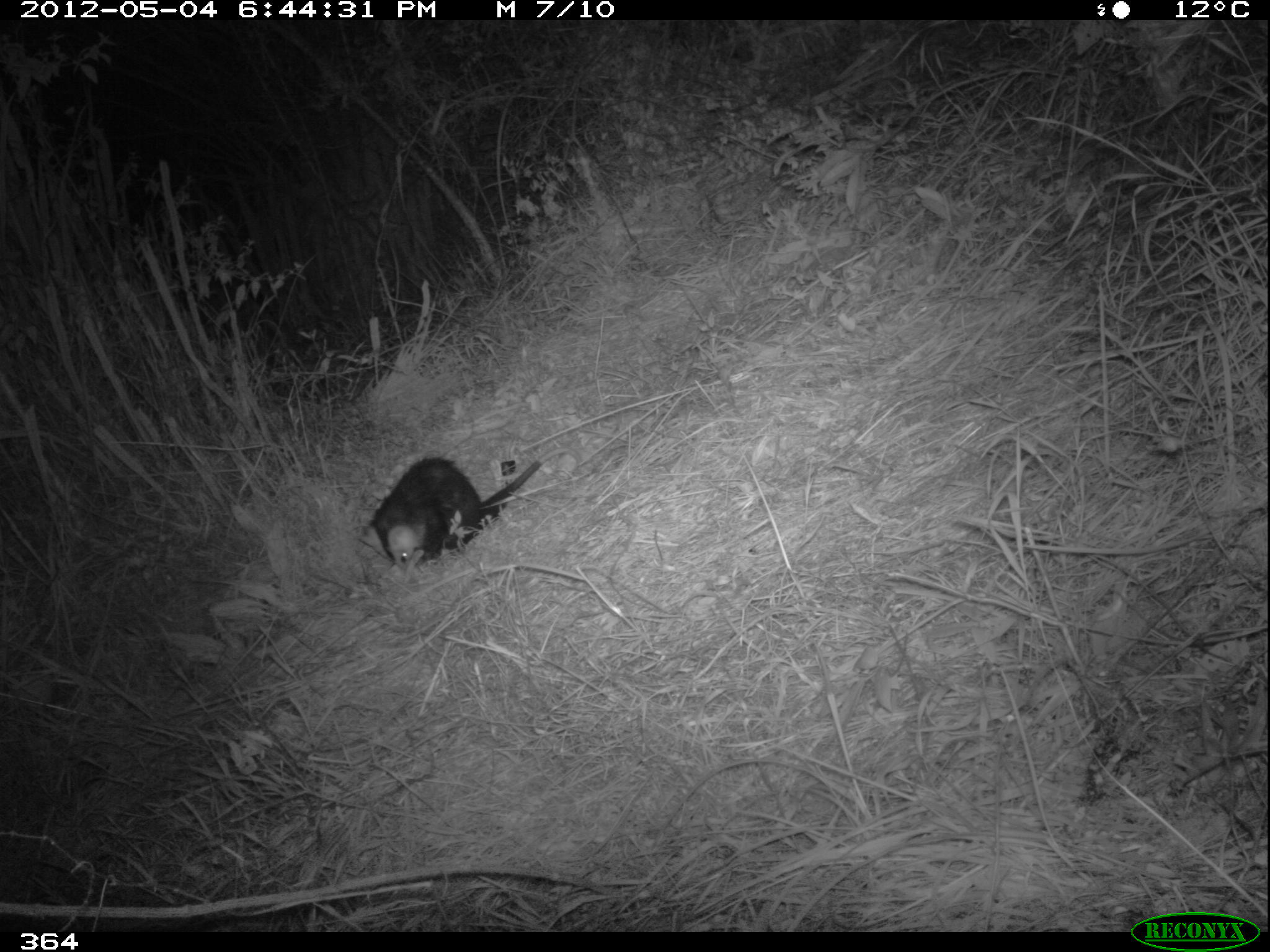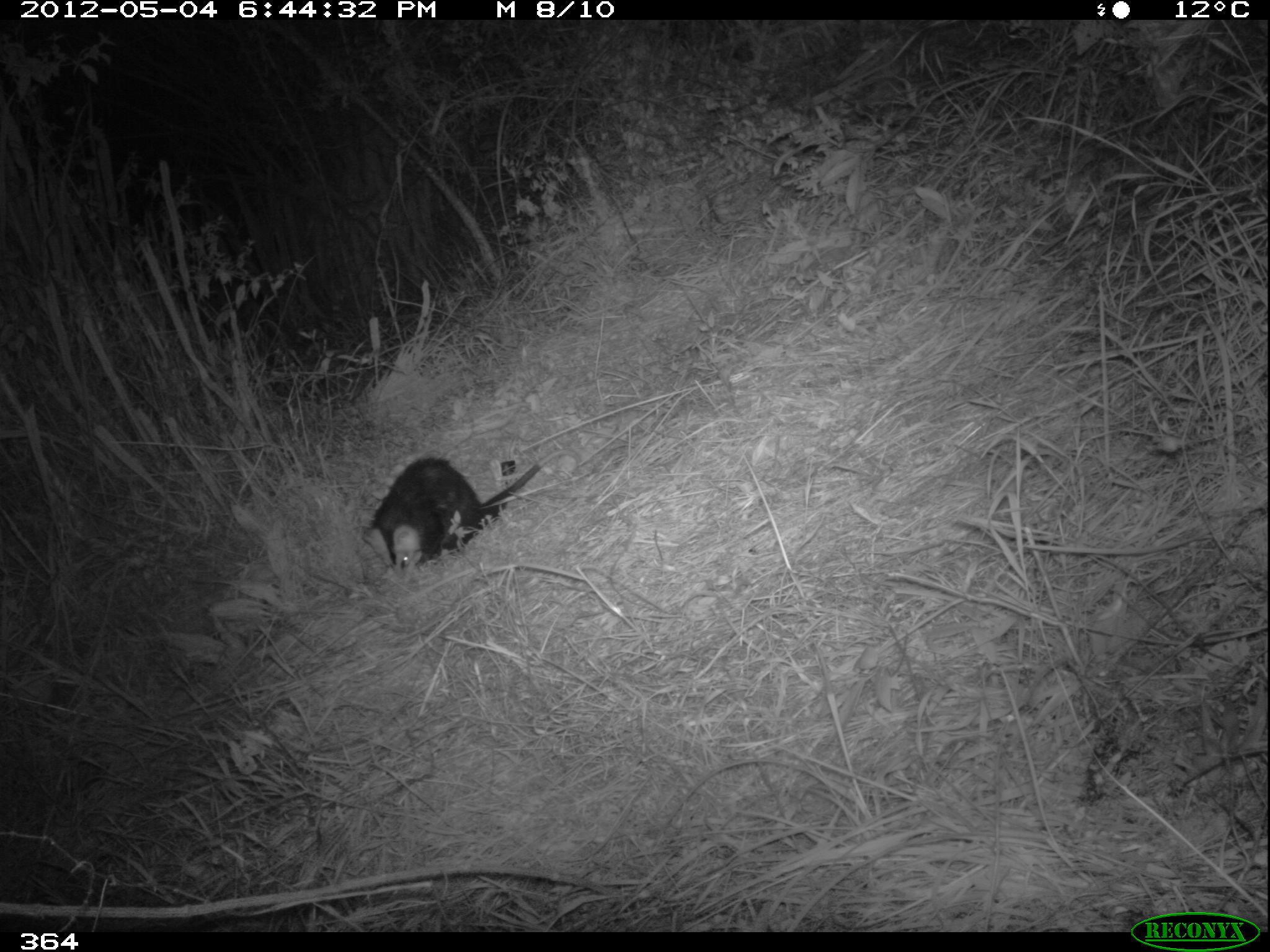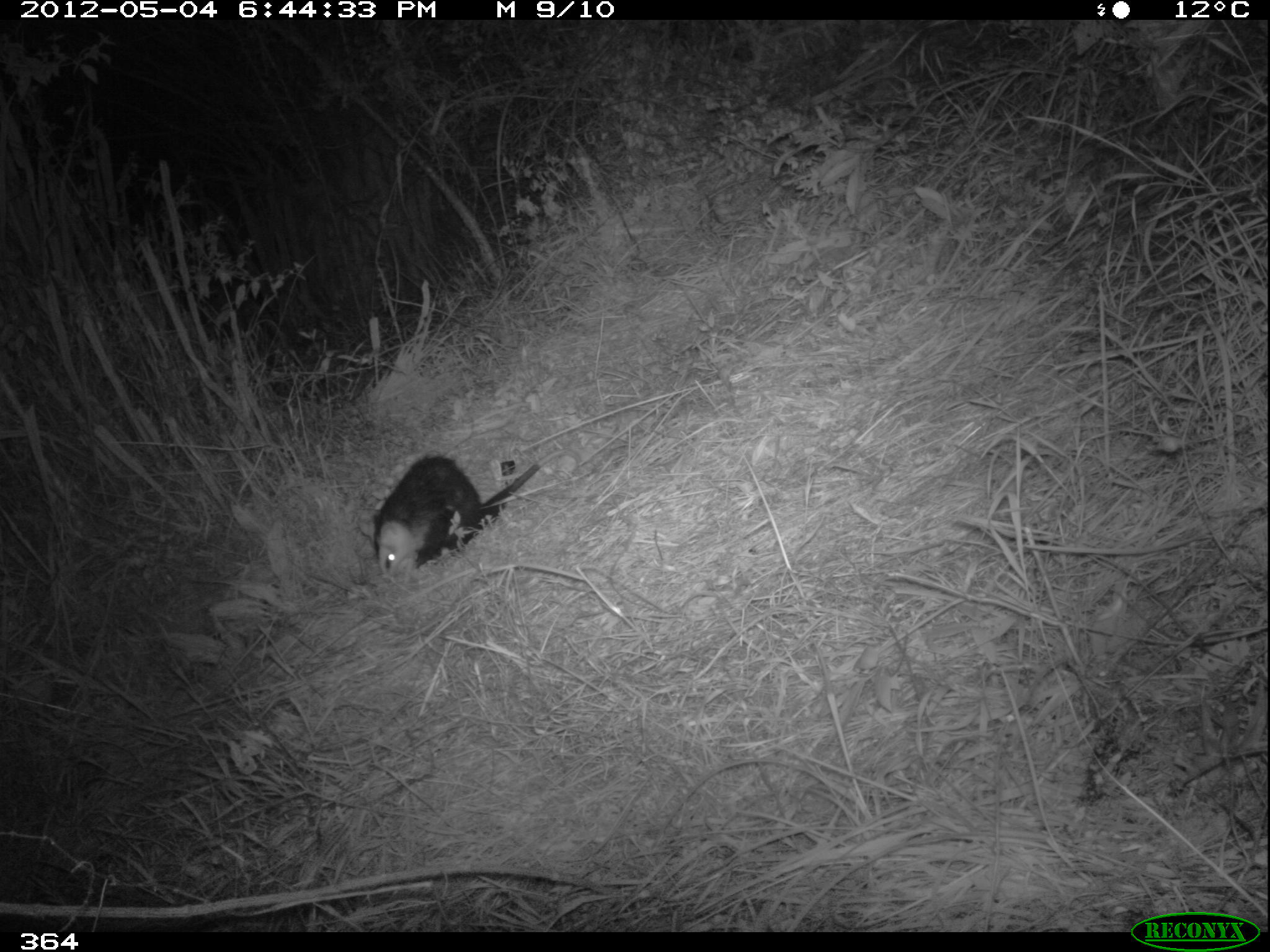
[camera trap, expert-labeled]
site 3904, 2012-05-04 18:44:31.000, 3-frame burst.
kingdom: Animalia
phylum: Chordata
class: Mammalia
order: Didelphimorphia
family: Didelphidae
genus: Didelphis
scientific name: Didelphis pernigra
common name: andean white-eared opossum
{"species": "Didelphis pernigra (andean white-eared opossum)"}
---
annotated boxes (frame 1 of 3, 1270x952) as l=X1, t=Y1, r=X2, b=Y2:
didelphis pernigra: l=350, t=443, r=583, b=572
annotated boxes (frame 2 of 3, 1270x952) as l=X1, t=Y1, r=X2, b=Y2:
didelphis pernigra: l=352, t=445, r=580, b=584